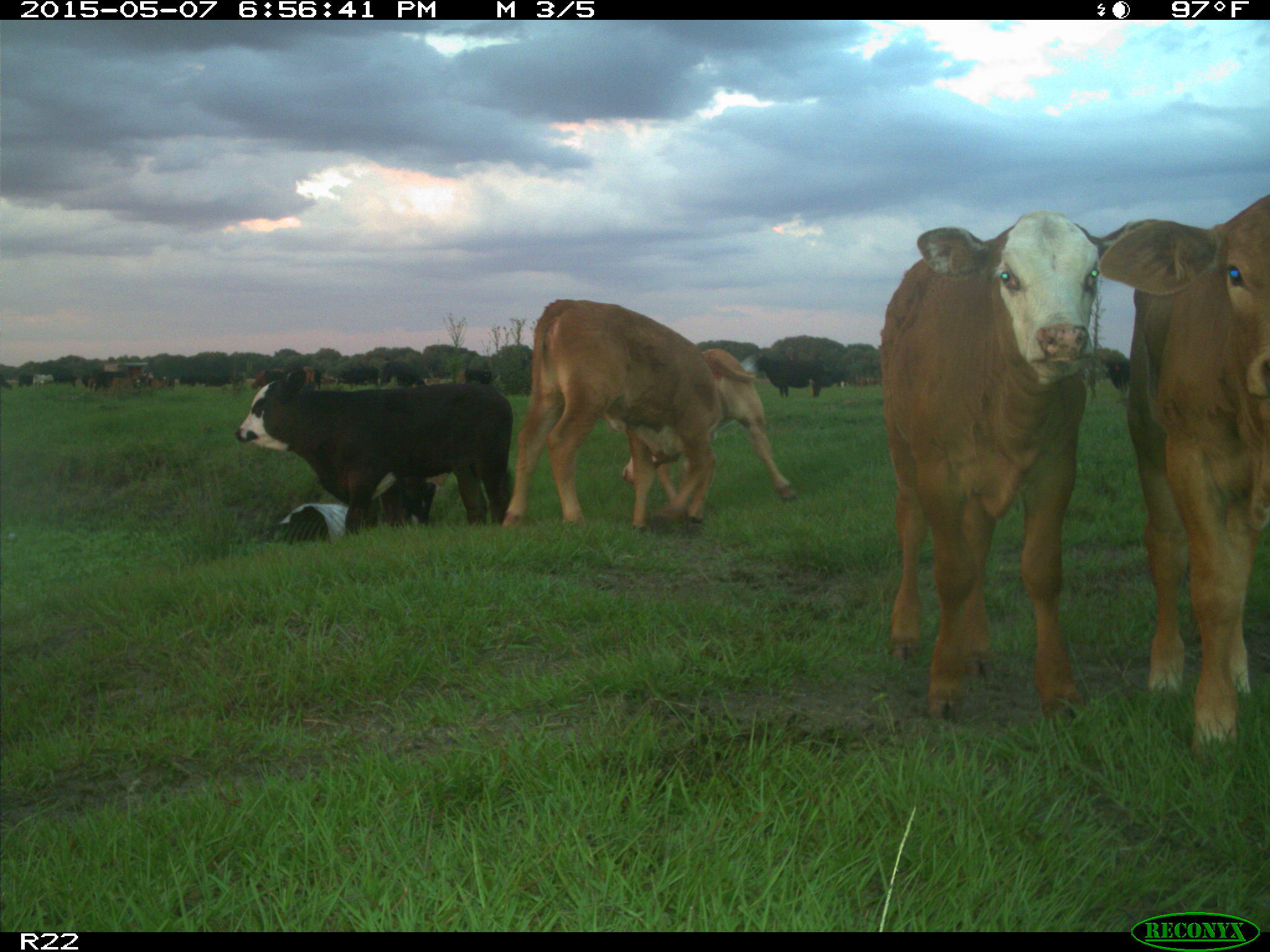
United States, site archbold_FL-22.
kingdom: Animalia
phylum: Chordata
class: Mammalia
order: Artiodactyla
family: Bovidae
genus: Bos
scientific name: Bos taurus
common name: domestic cow